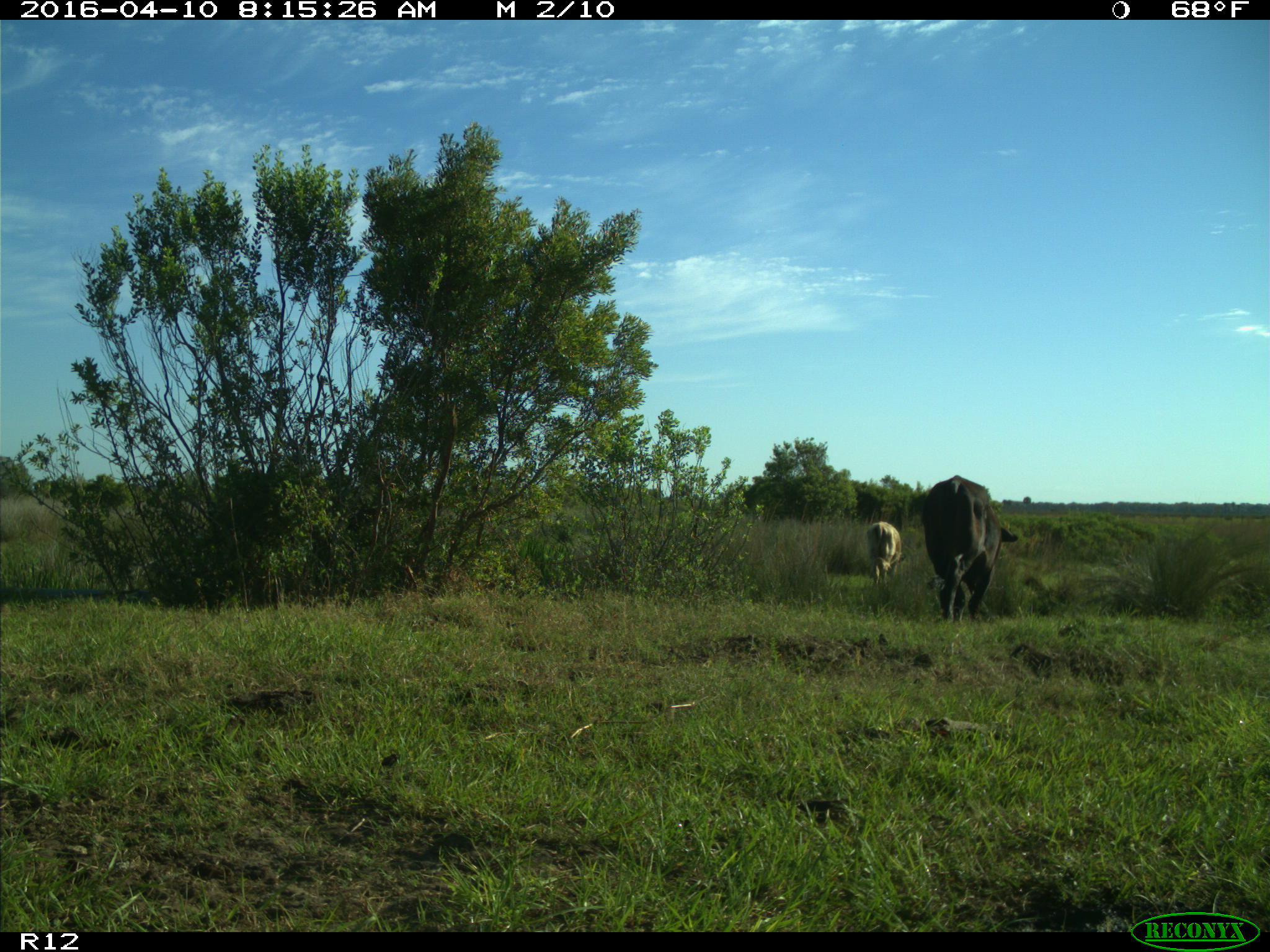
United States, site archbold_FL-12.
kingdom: Animalia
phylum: Chordata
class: Mammalia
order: Artiodactyla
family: Bovidae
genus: Bos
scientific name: Bos taurus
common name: domestic cow